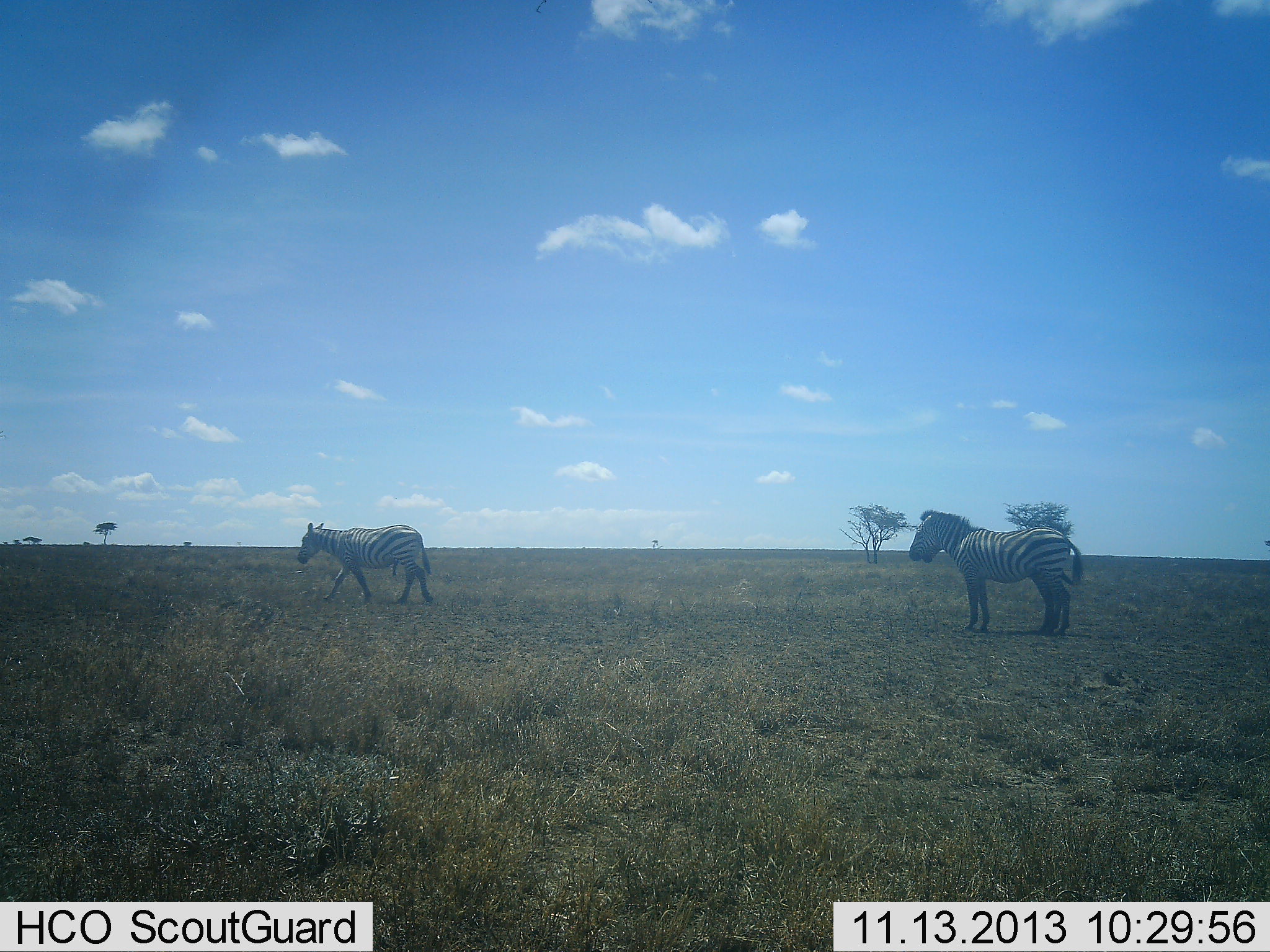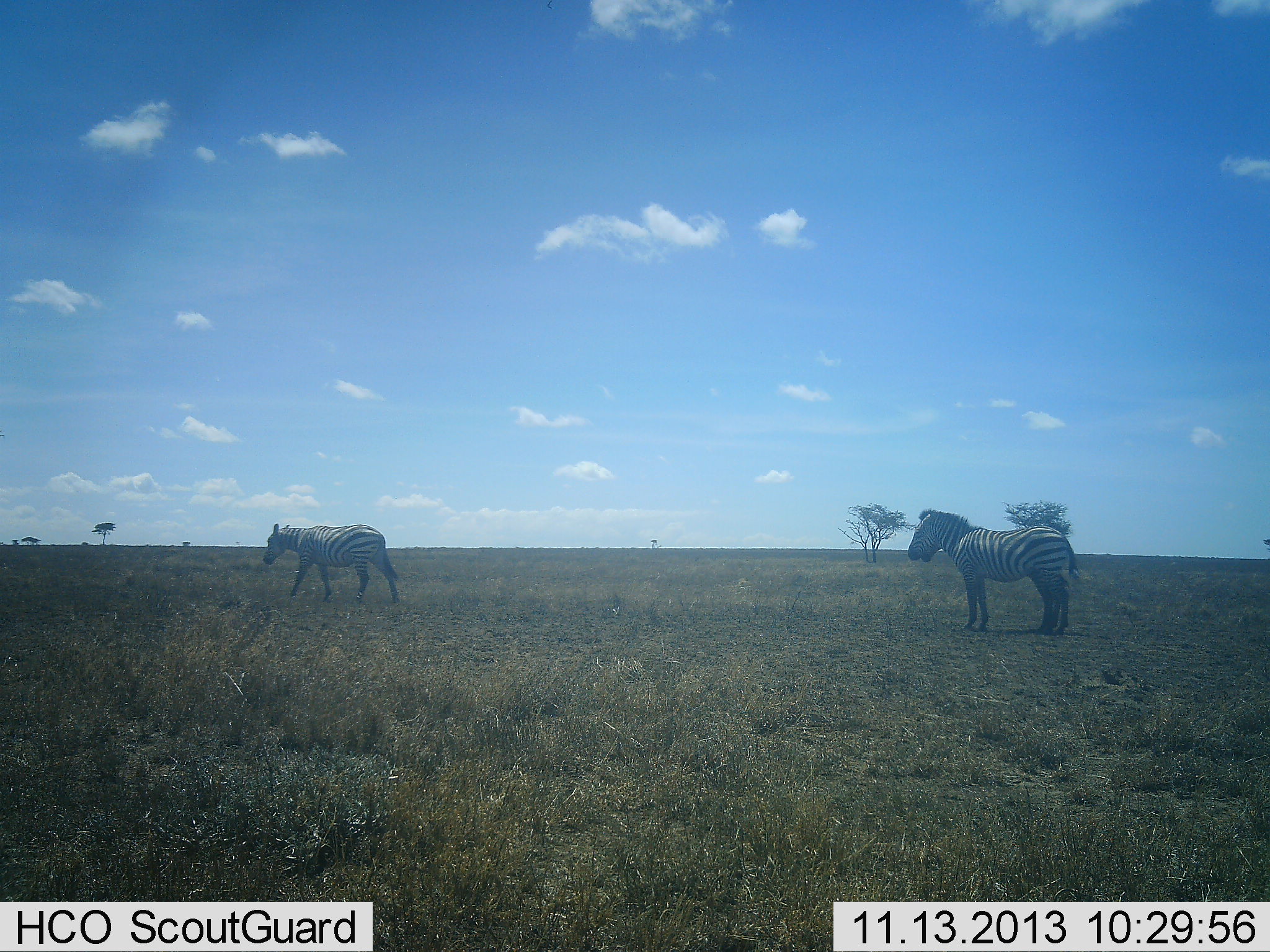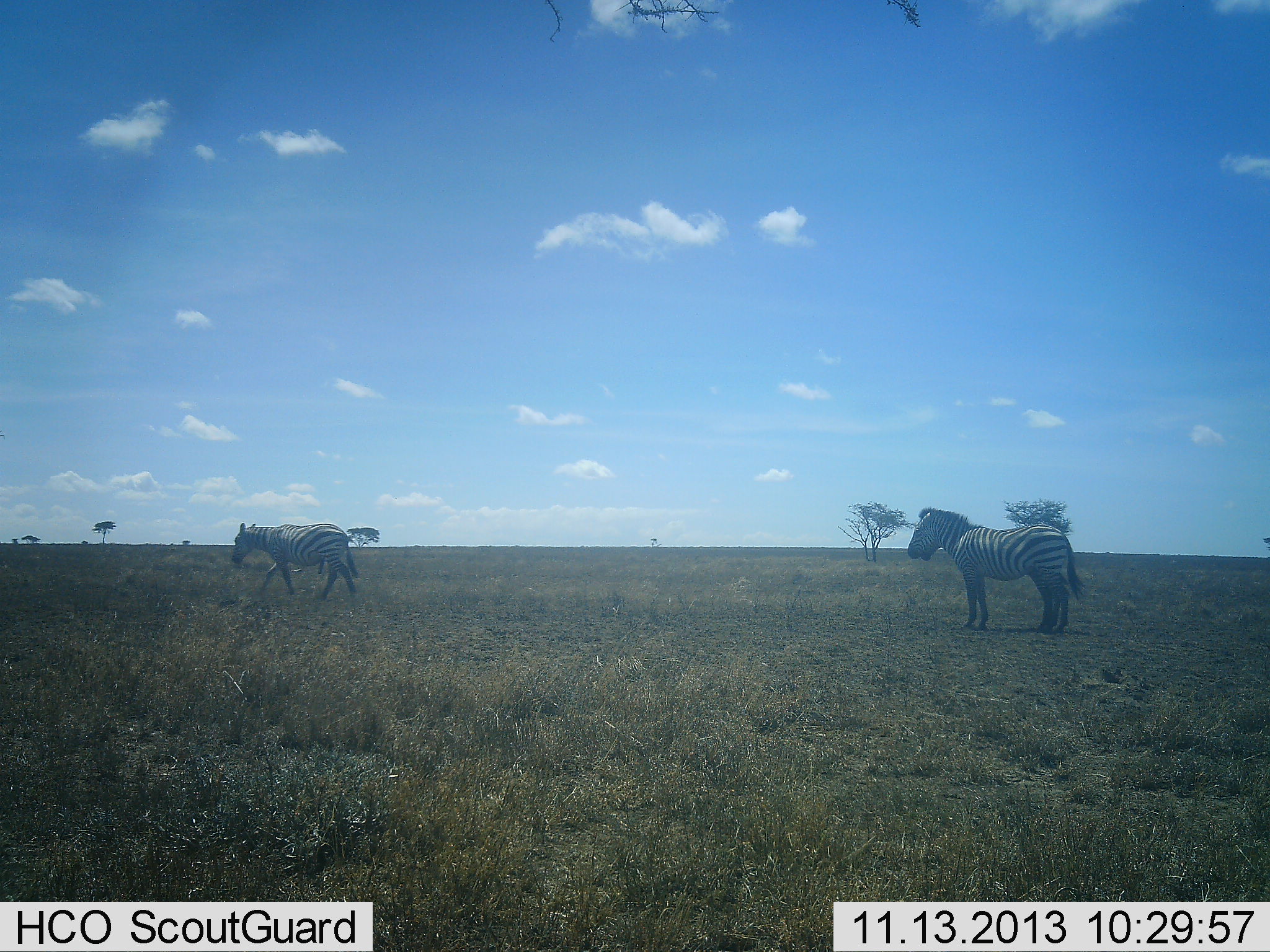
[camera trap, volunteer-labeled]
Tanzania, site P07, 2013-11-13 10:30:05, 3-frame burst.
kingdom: Animalia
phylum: Chordata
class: Mammalia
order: Perissodactyla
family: Equidae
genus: Equus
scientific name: Equus quagga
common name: plains zebra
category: zebra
Zebra (plains zebra) (Equus quagga), count 2. Behavior (volunteer vote fractions): standing 79%, resting 0%, moving 86%, interacting 0%. Young present (vote fraction): 0%. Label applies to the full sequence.